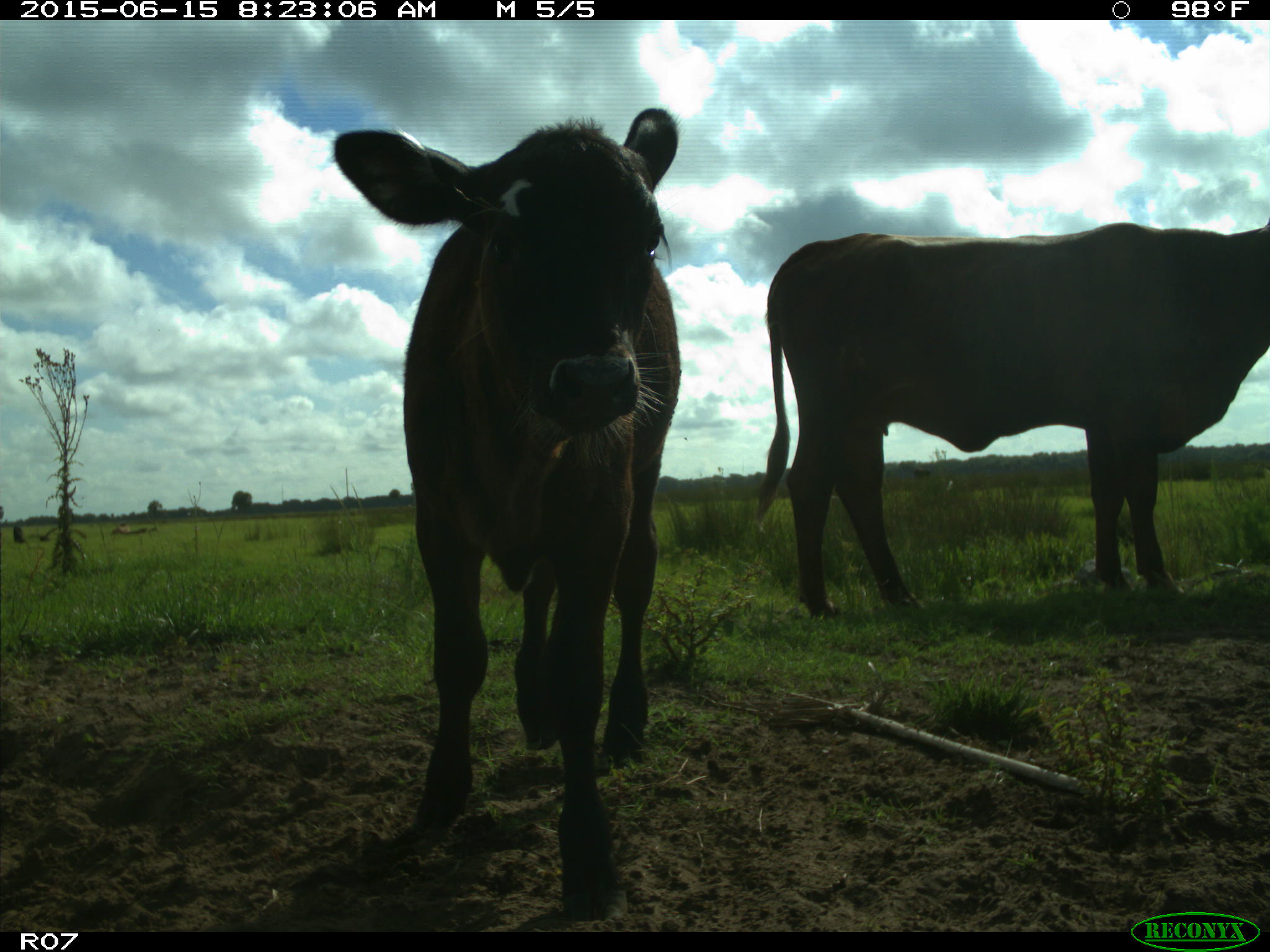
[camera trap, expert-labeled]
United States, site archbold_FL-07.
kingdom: Animalia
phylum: Chordata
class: Mammalia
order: Artiodactyla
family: Bovidae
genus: Bos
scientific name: Bos taurus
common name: domestic cow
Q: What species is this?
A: Bos taurus (domestic cow).